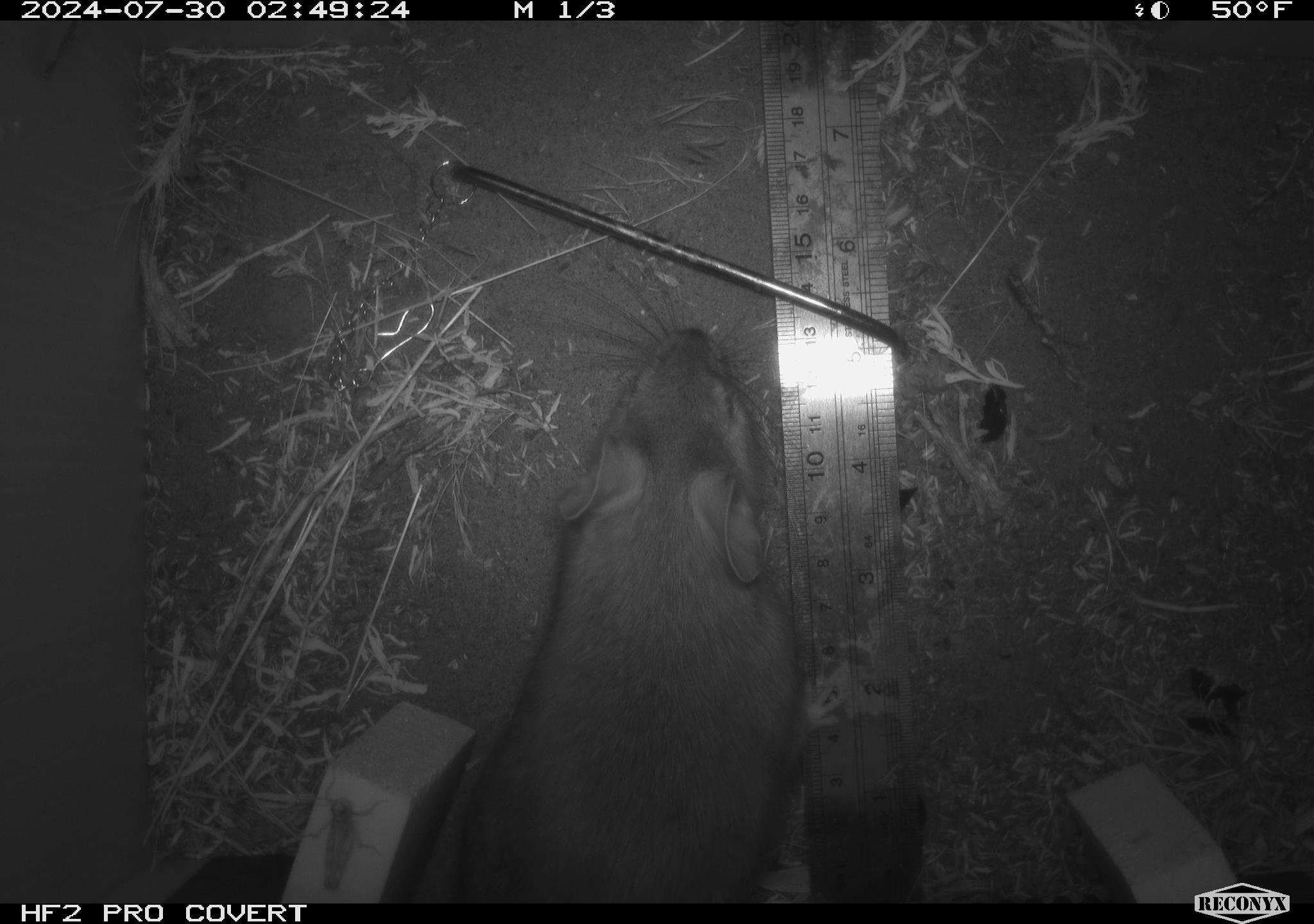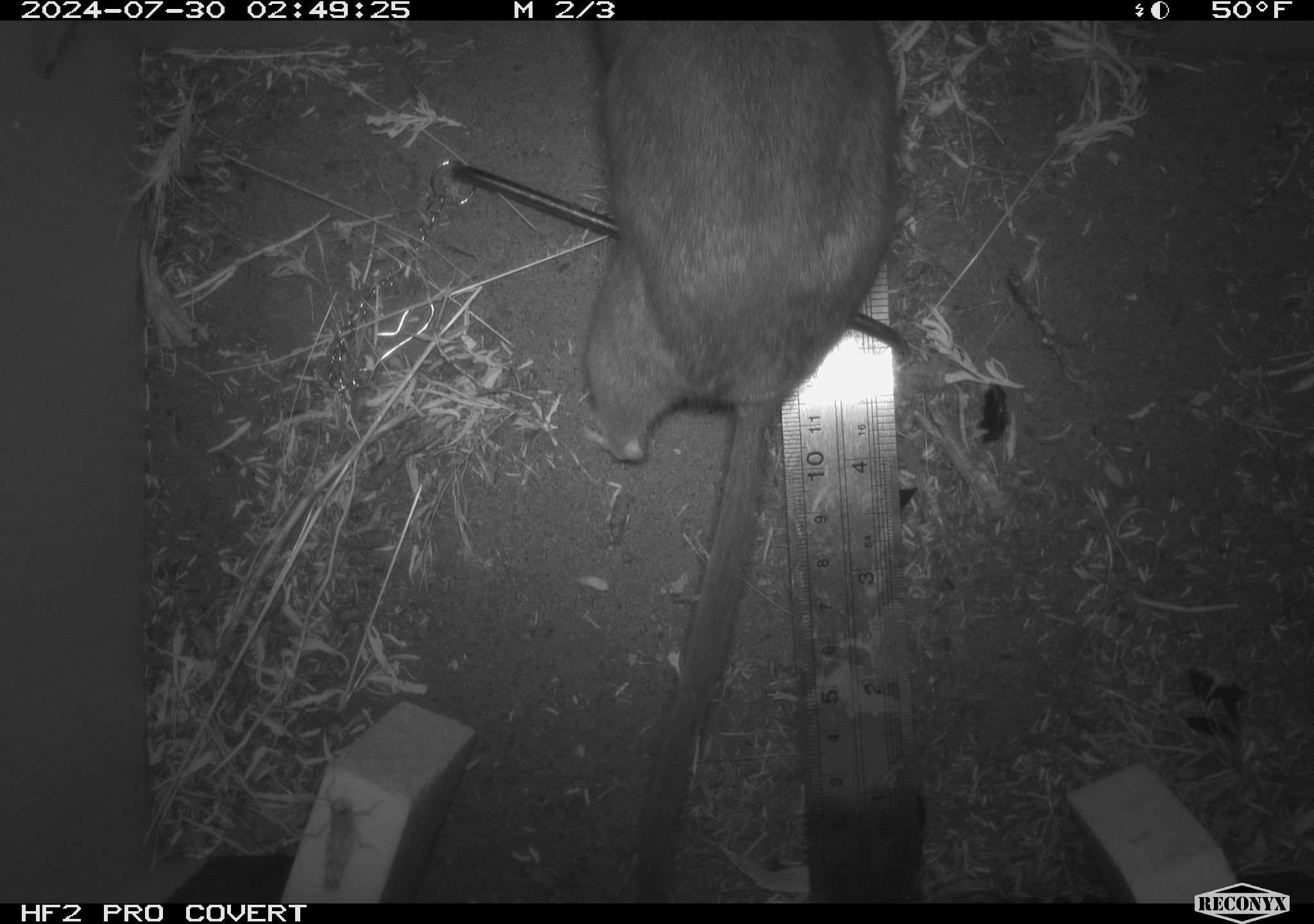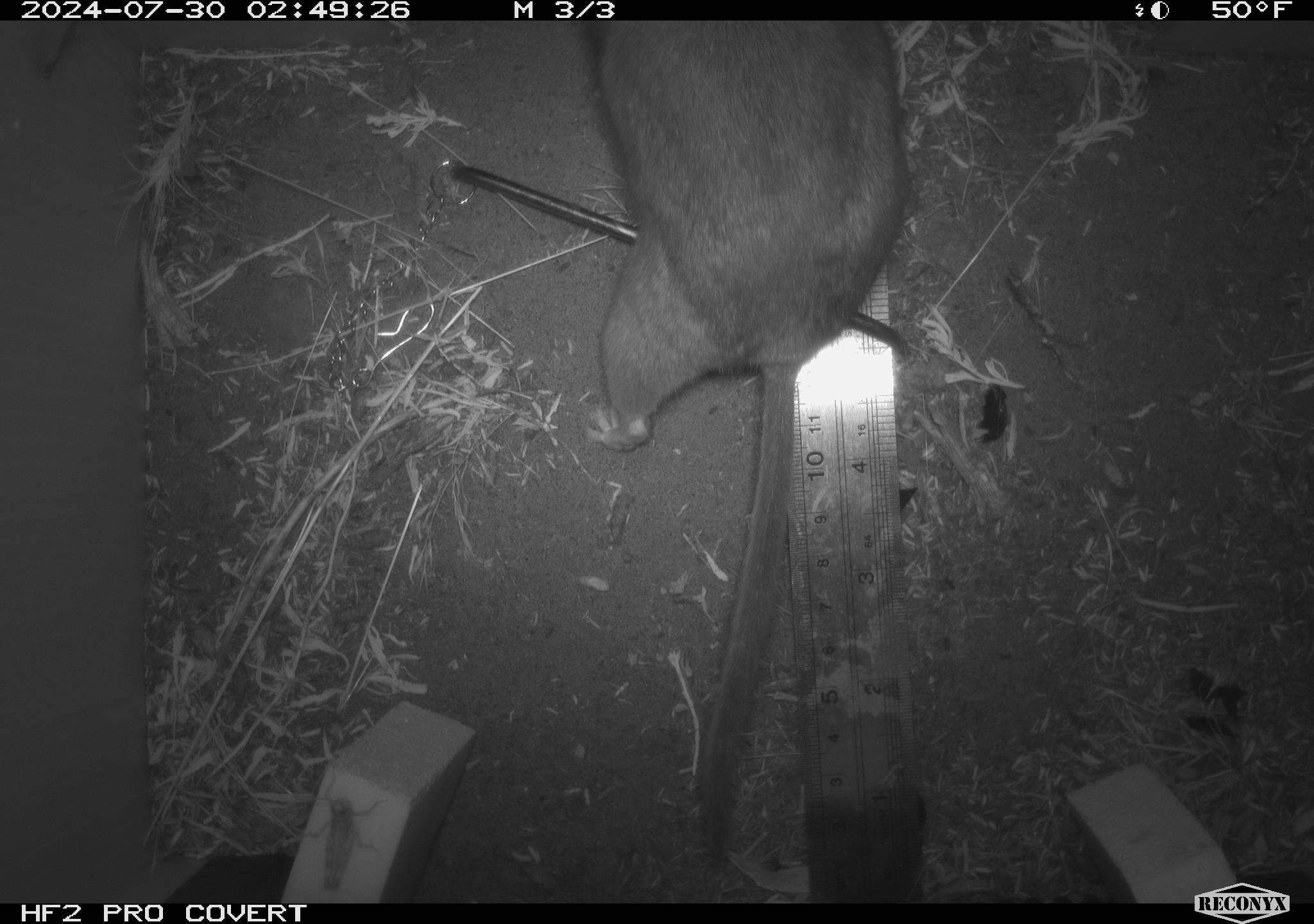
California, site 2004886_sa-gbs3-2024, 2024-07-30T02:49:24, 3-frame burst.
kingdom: Animalia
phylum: Chordata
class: Mammalia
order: Rodentia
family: Cricetidae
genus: Neotoma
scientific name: Neotoma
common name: pack rat or woodrat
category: neotoma species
Neotoma species (pack rat or woodrat) (Neotoma).